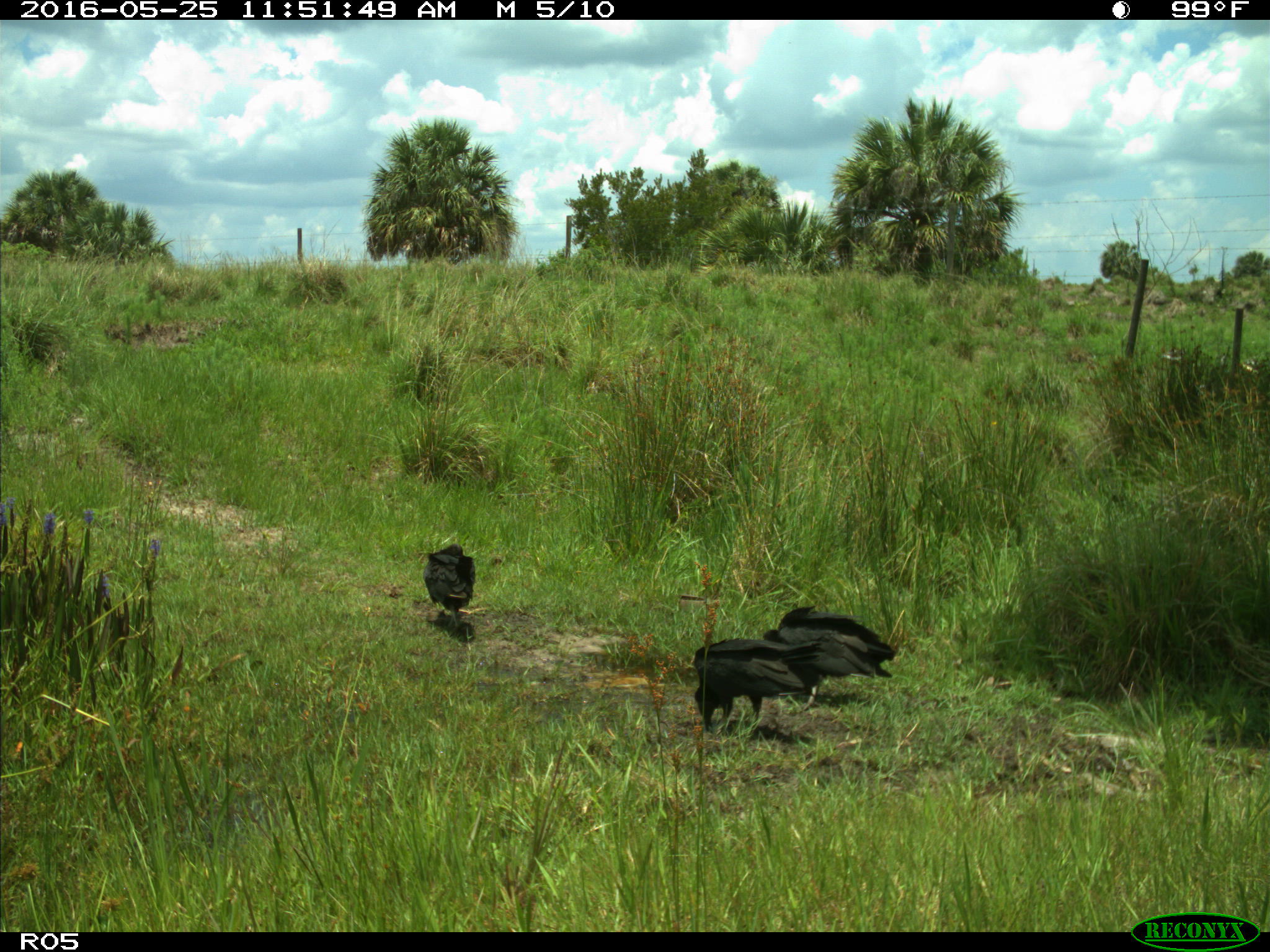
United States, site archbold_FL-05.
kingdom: Animalia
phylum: Chordata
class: Aves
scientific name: Aves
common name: birds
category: unidentified bird